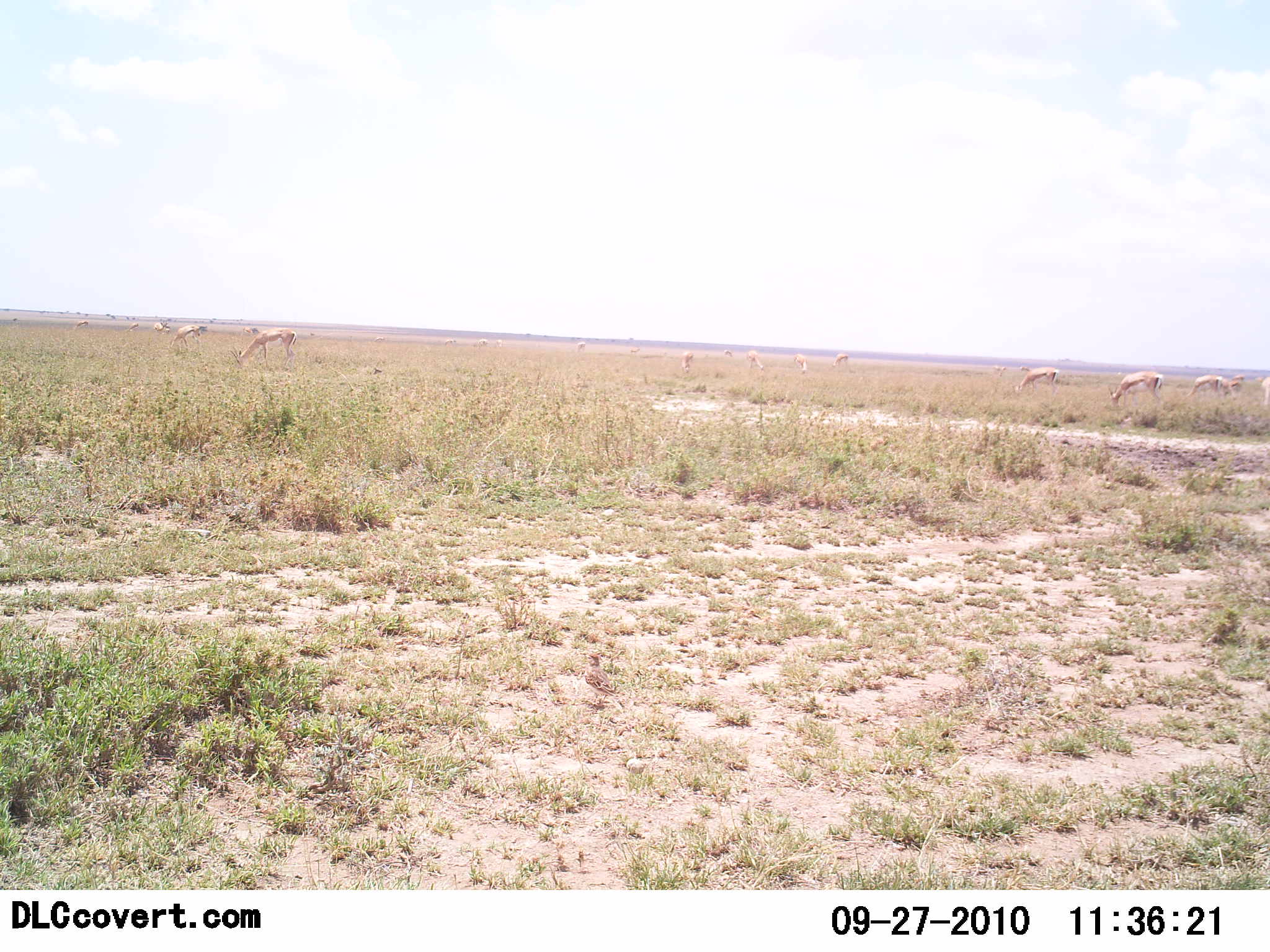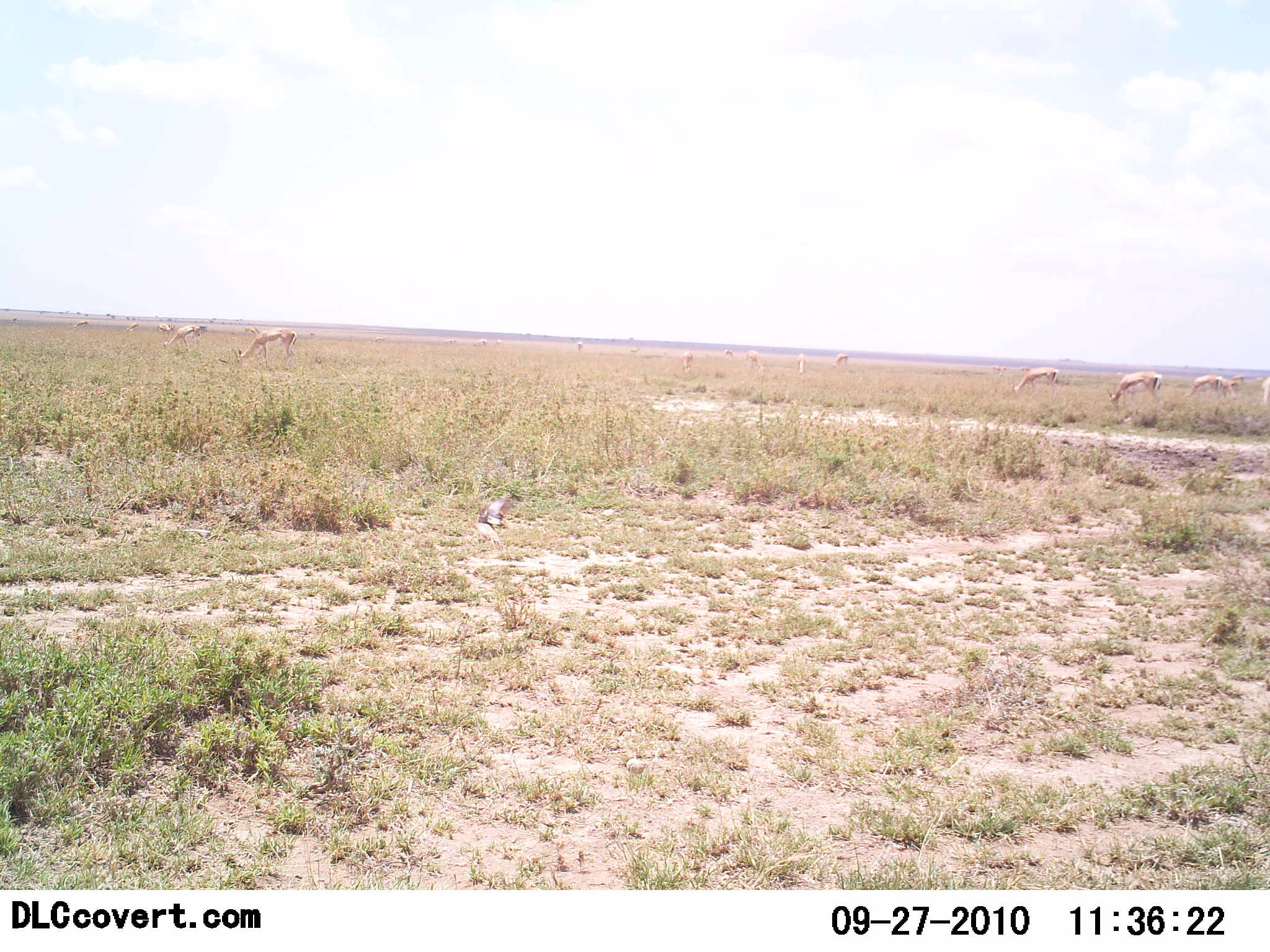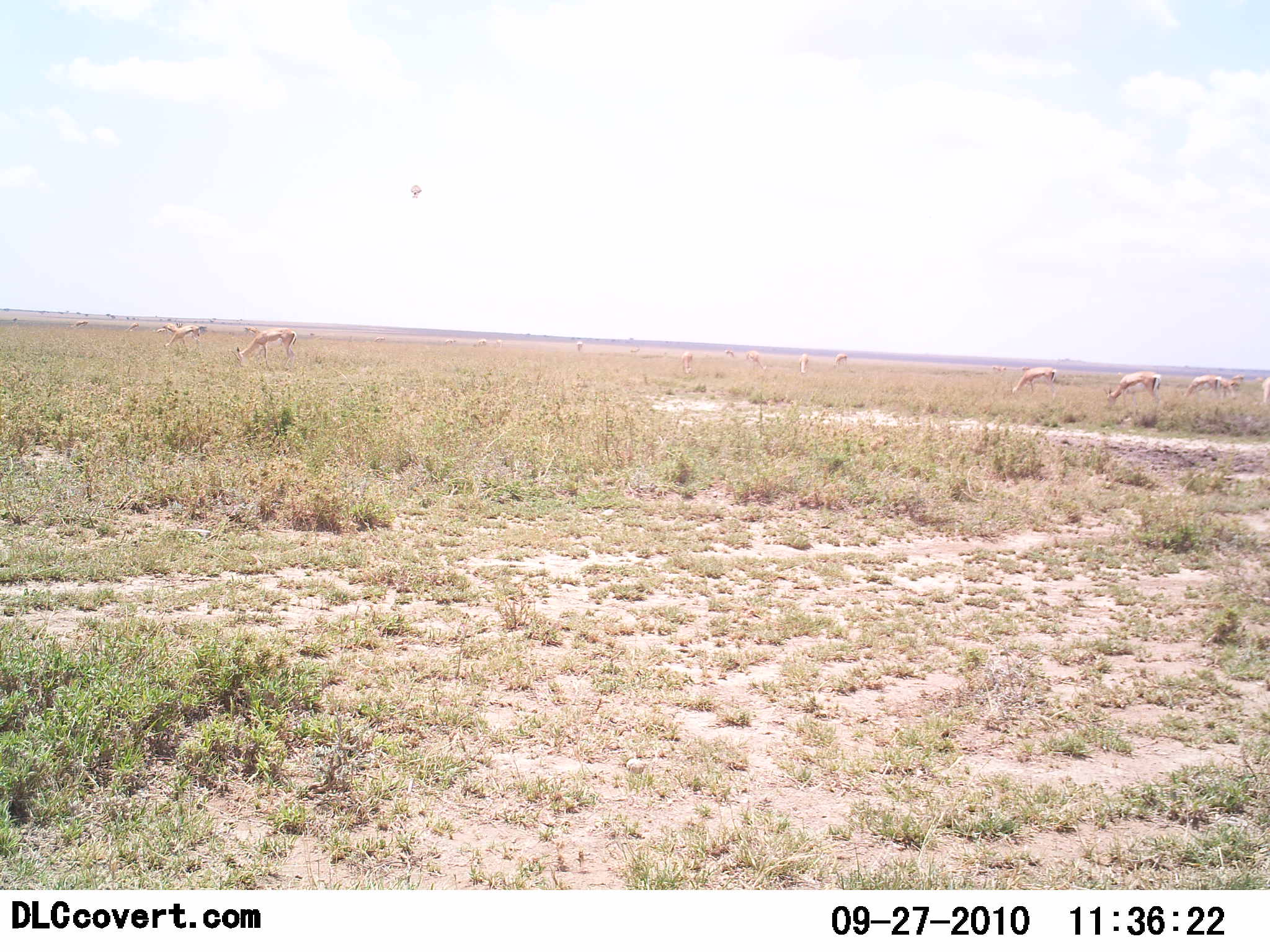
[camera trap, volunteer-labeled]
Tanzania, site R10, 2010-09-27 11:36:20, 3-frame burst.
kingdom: Animalia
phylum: Chordata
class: Mammalia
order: Artiodactyla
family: Bovidae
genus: Eudorcas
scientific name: Eudorcas thomsonii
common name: thomson's gazelle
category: gazellethomsons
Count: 11-50.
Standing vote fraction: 30%.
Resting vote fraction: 10%.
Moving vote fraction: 10%.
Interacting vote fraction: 0%.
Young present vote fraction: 0%.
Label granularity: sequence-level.